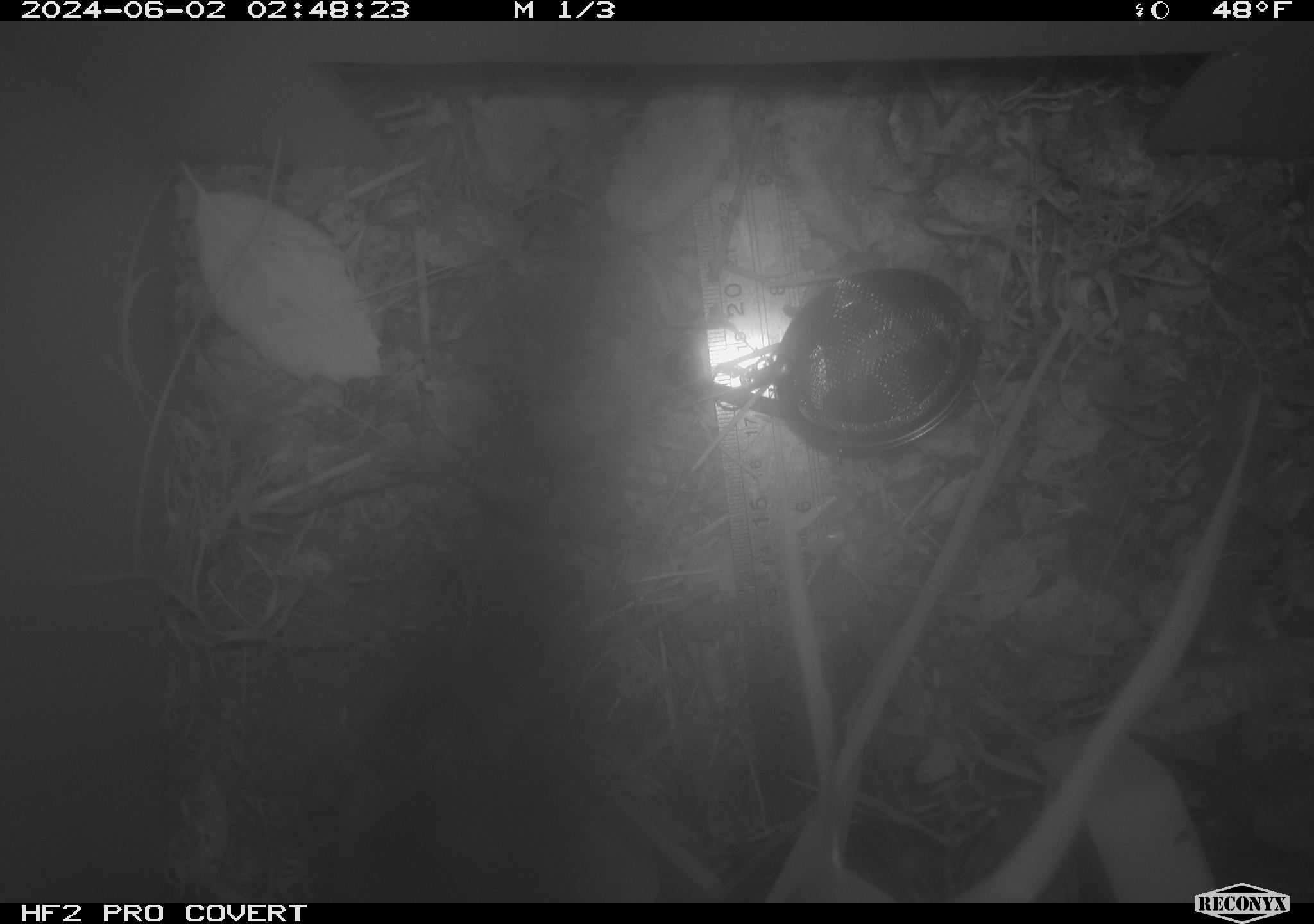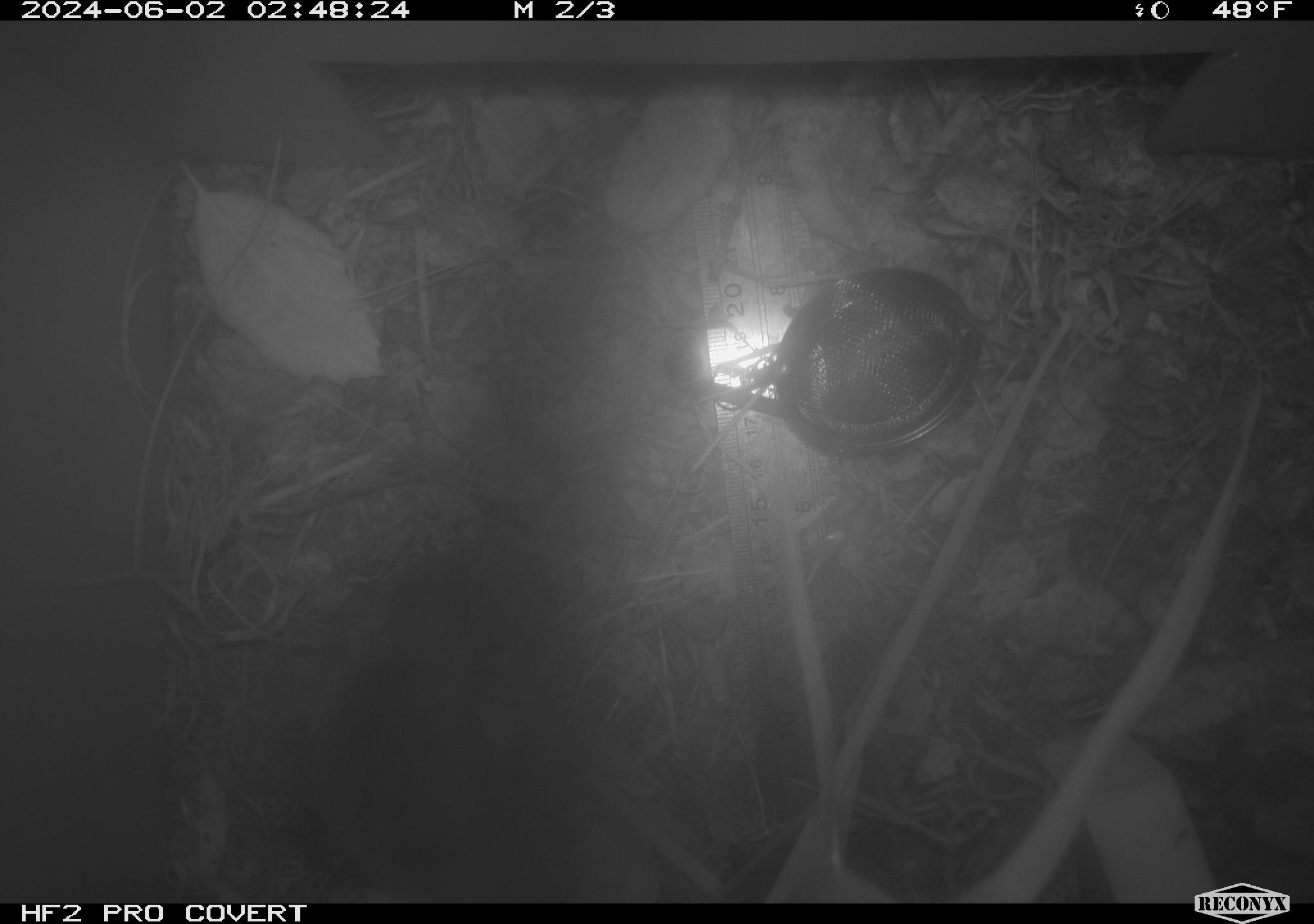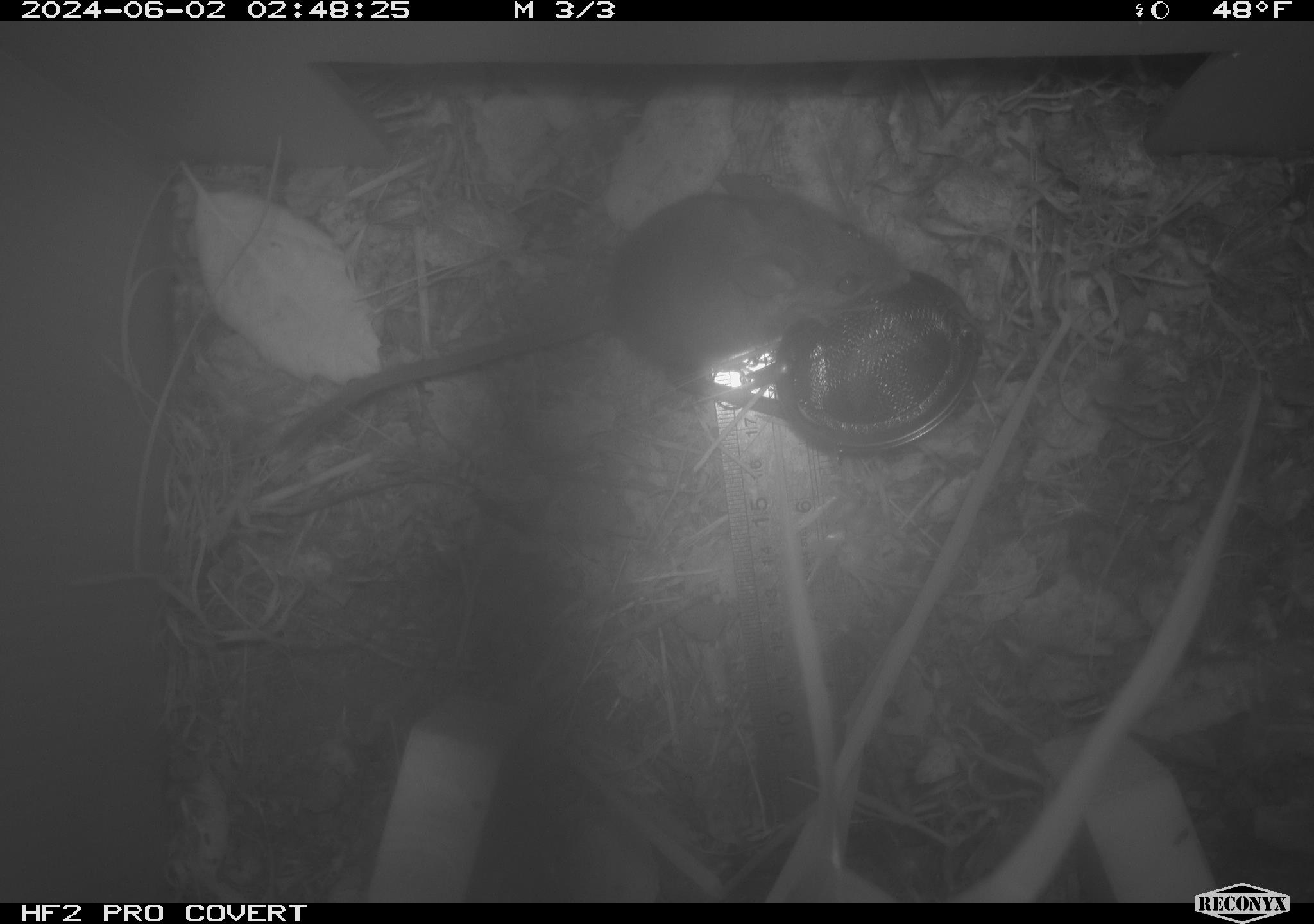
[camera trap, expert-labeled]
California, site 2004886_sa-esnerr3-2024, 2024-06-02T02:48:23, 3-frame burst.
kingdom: Animalia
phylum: Chordata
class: Mammalia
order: Rodentia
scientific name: Rodentia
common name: rodent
Rodent (Rodentia).